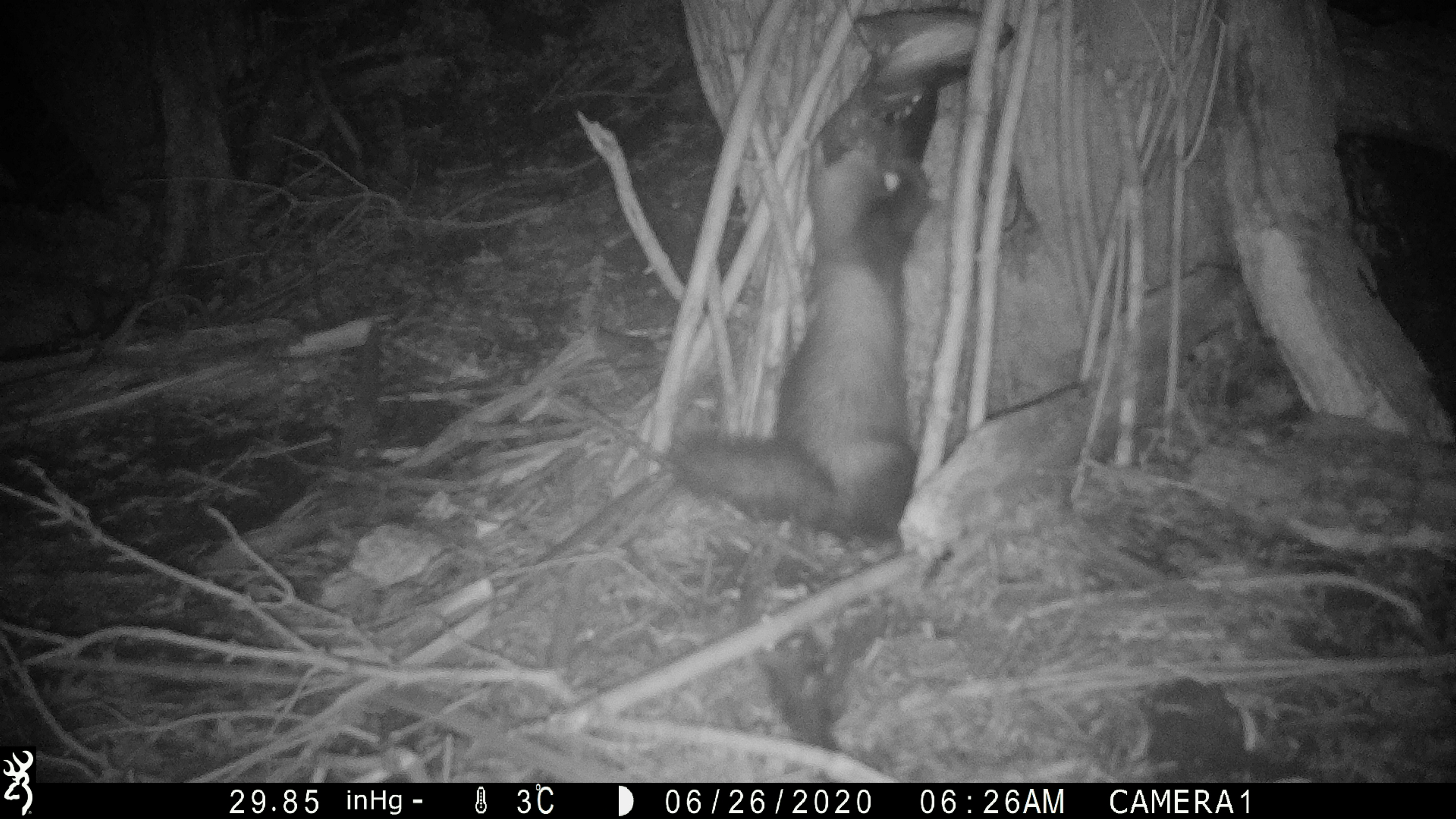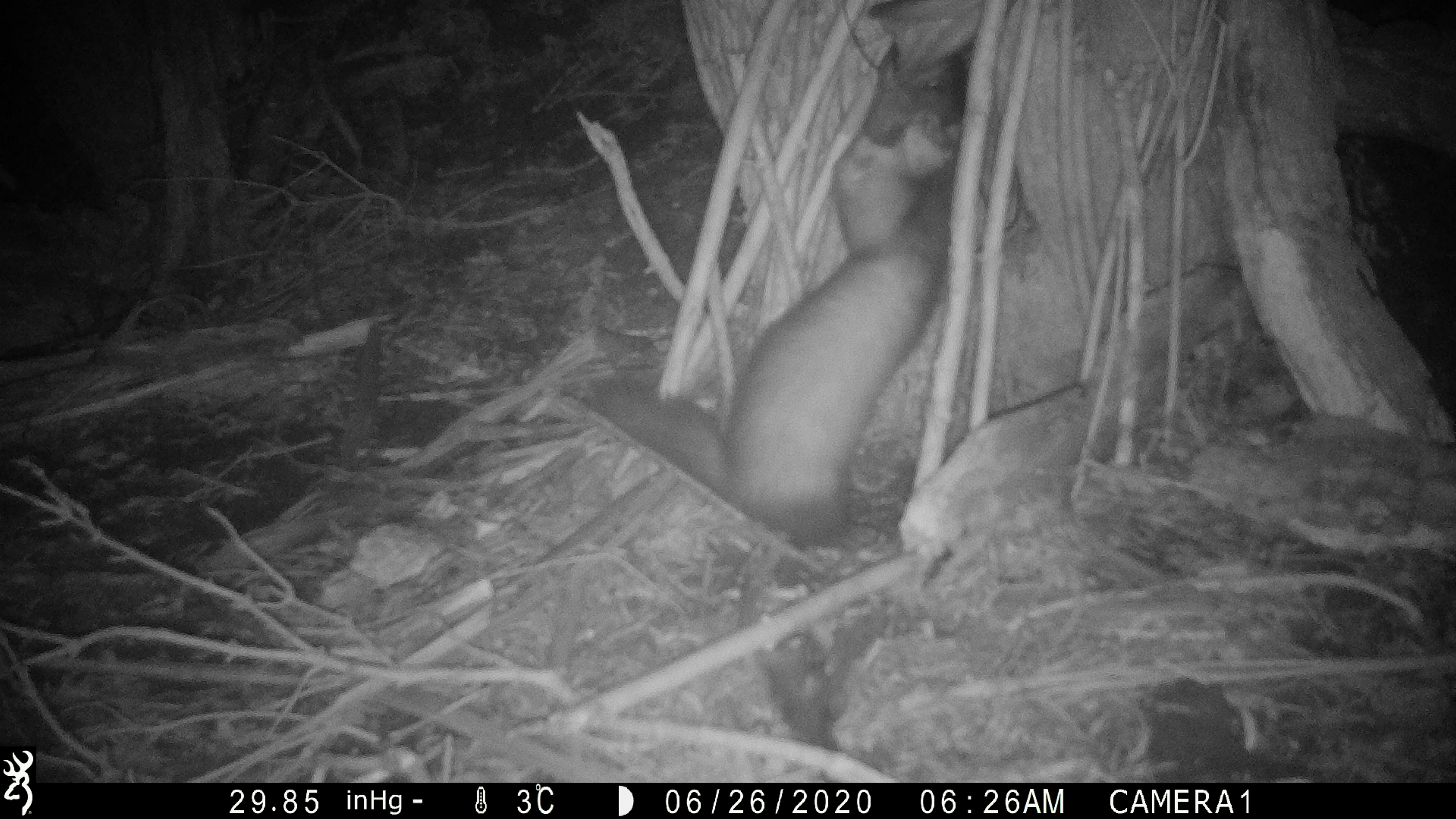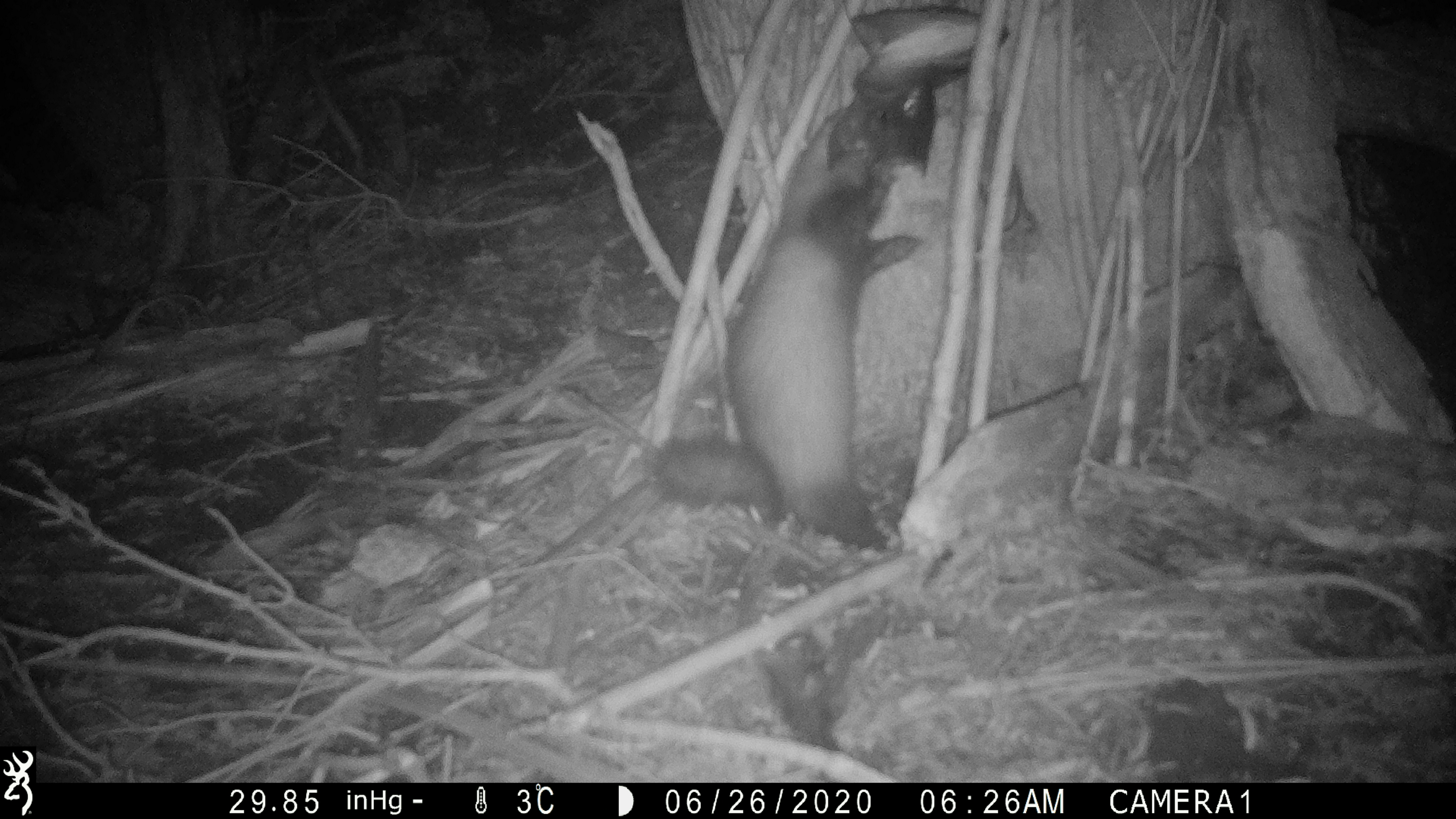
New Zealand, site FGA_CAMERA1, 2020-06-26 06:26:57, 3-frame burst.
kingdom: Animalia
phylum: Chordata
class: Mammalia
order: Carnivora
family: Mustelidae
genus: Mustela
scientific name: Mustela furo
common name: ferret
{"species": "ferret (Mustela furo)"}